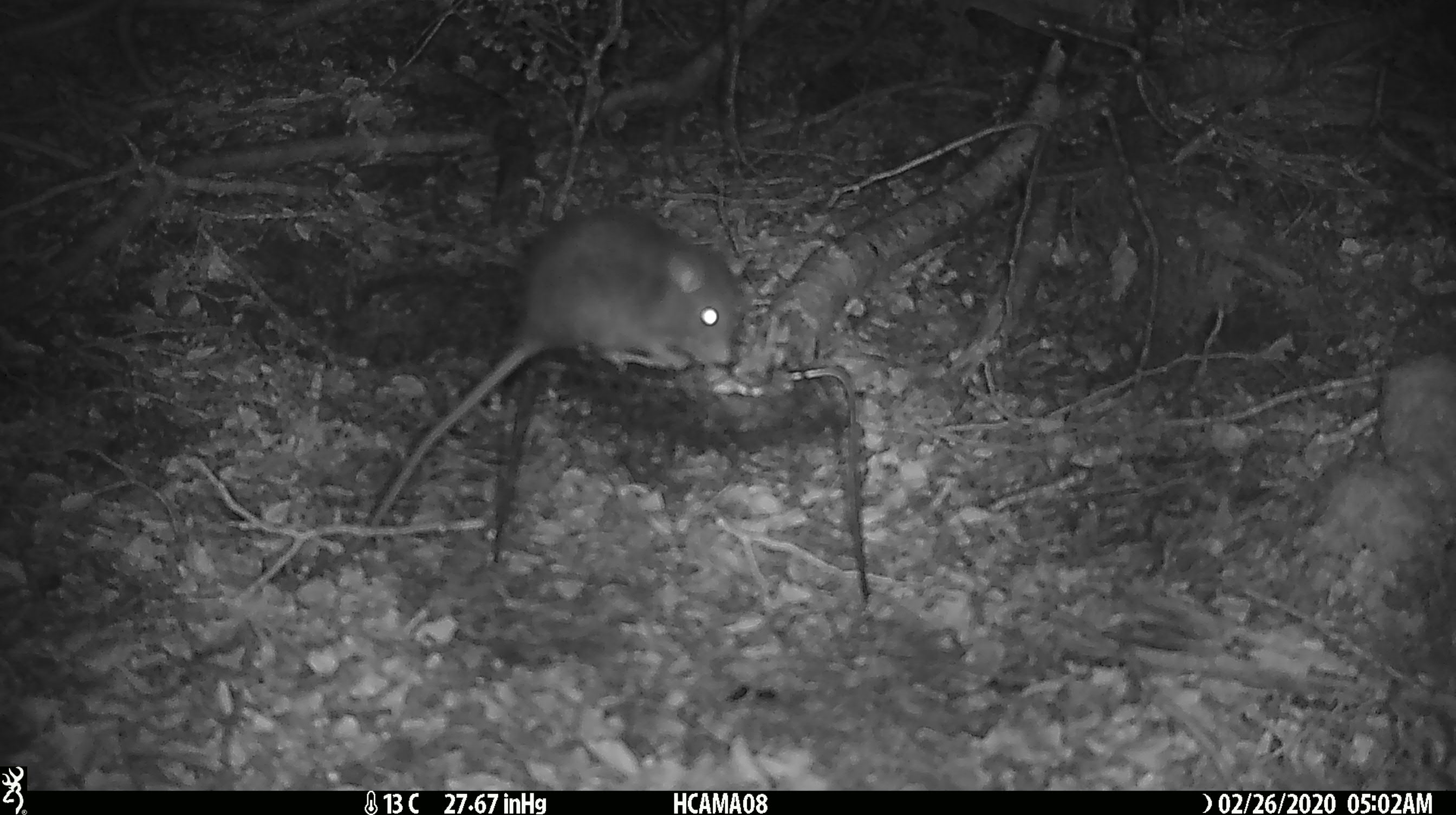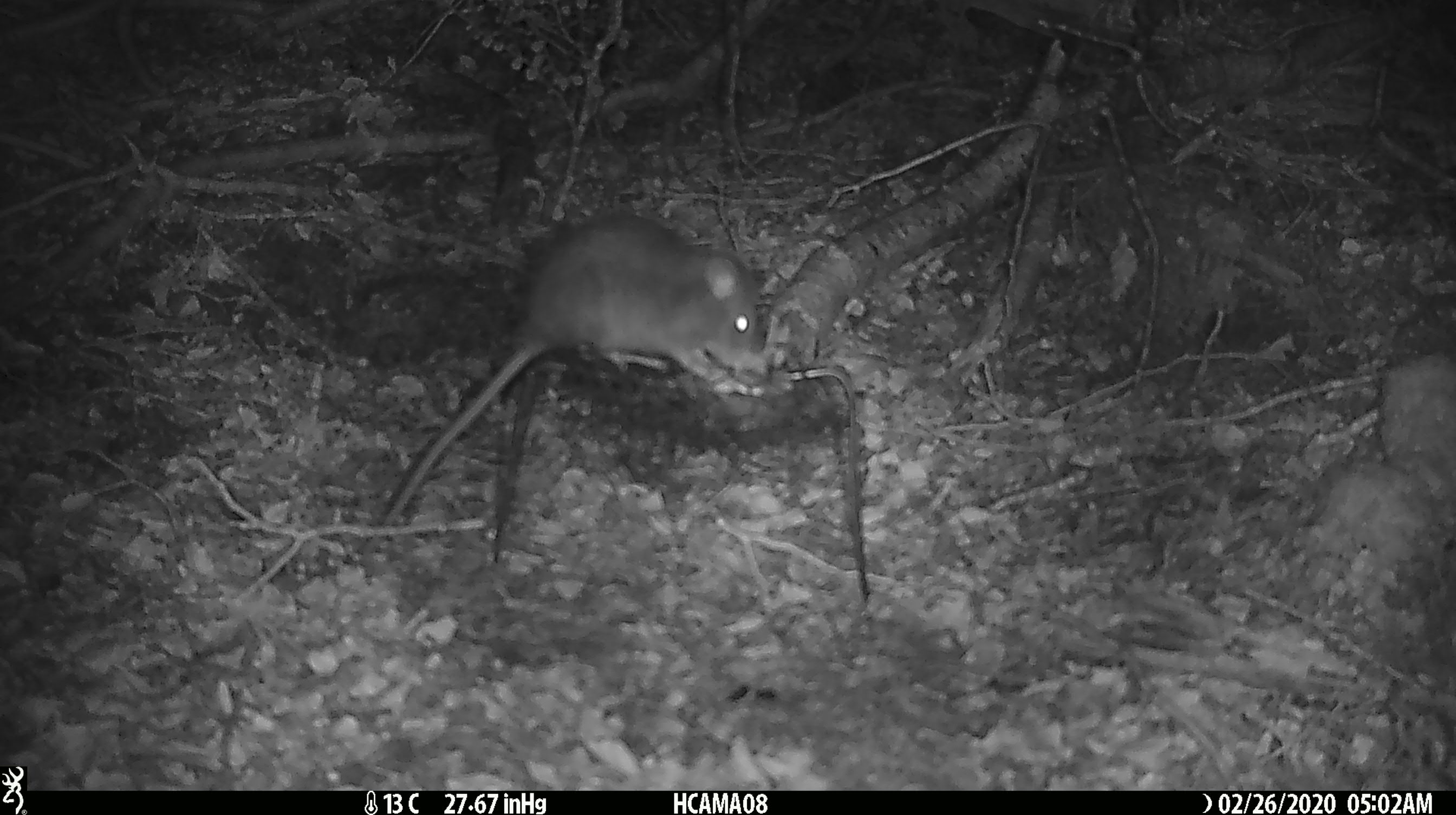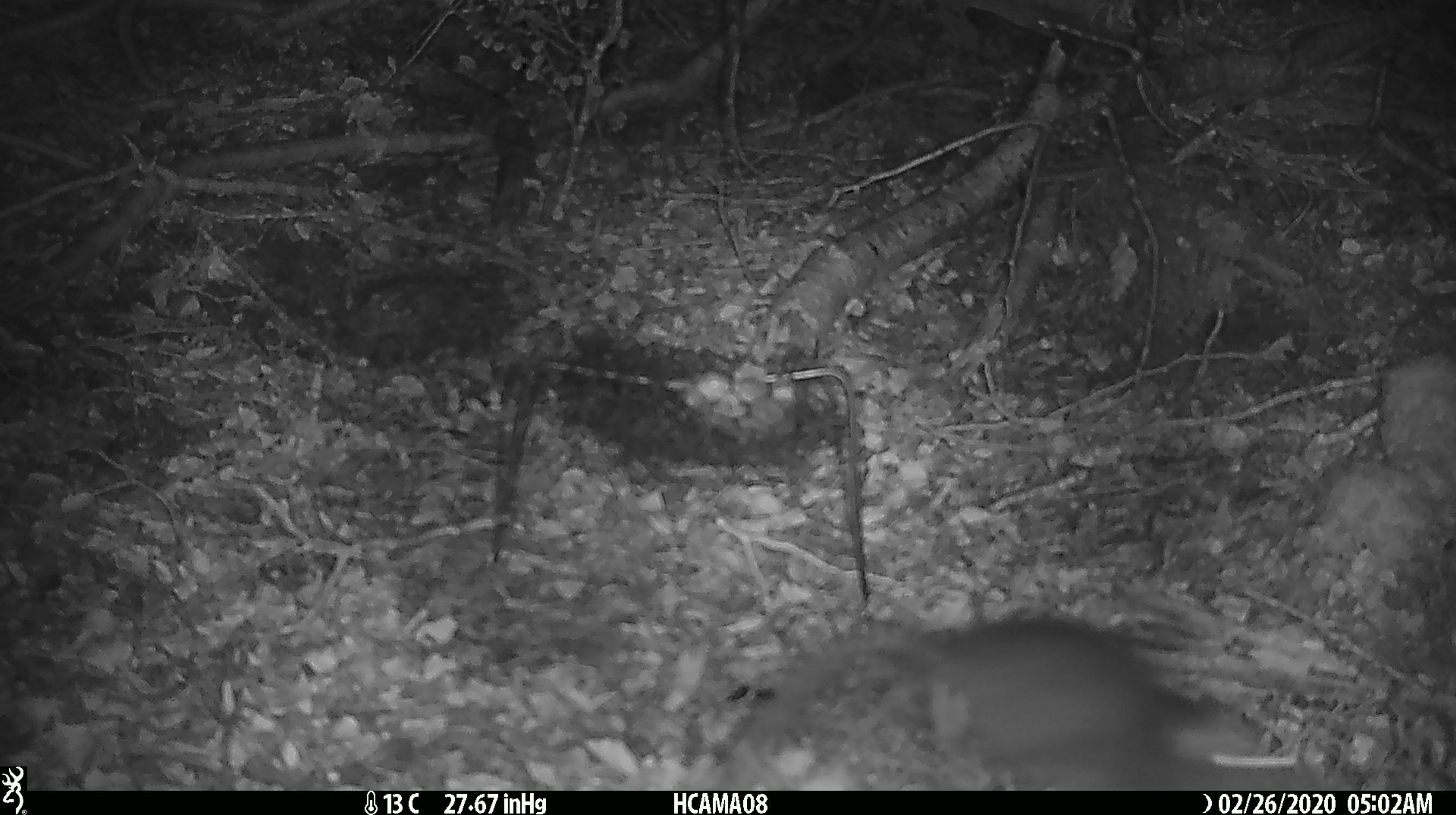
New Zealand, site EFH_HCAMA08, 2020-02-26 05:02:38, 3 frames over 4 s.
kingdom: Animalia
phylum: Chordata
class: Mammalia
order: Rodentia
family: Muridae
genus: Rattus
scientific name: Rattus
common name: rat